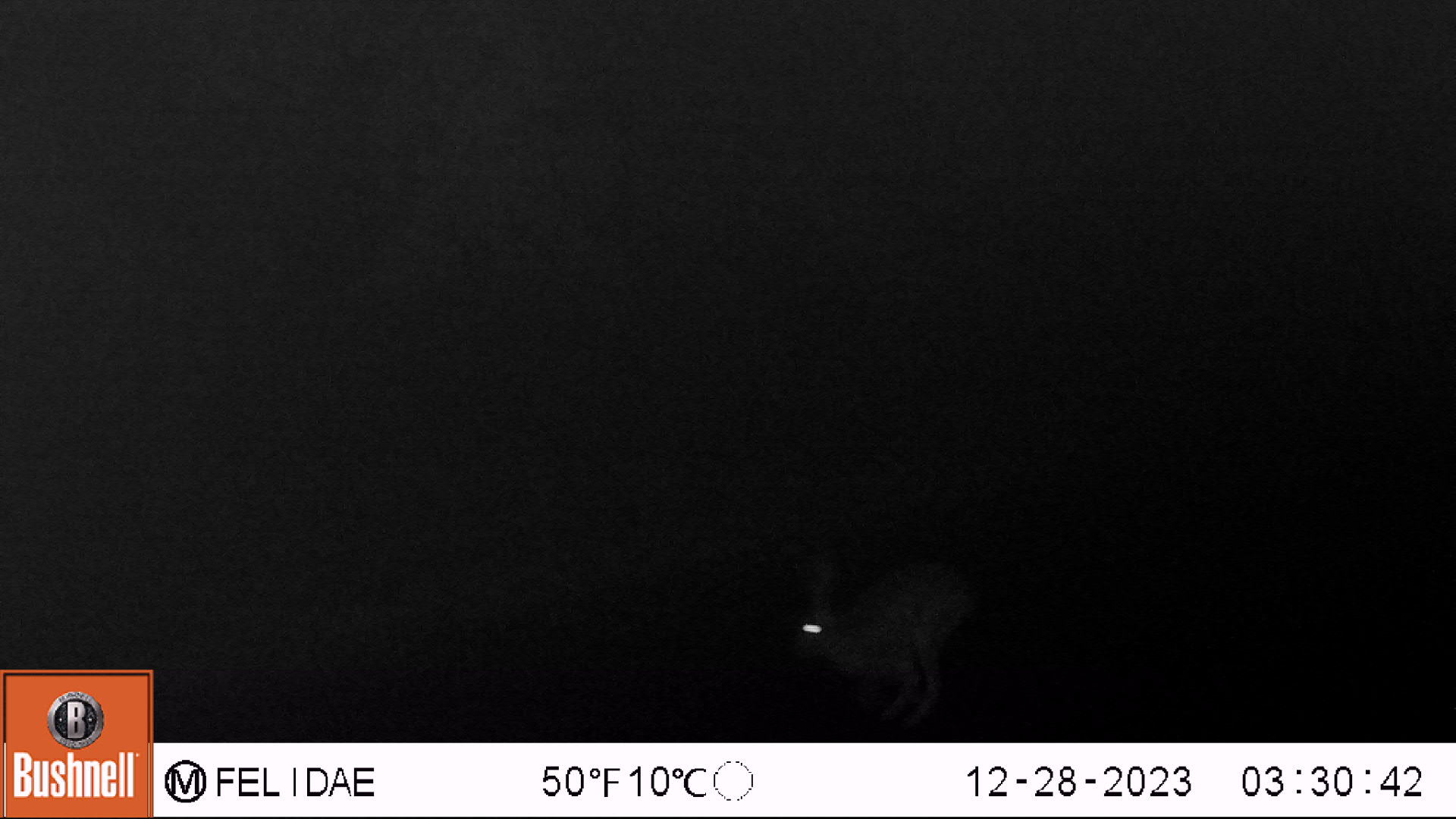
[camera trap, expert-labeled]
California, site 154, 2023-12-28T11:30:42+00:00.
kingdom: Animalia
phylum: Chordata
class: Mammalia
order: Lagomorpha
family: Leporidae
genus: Lepus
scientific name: Lepus californicus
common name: black-tailed jackrabbit